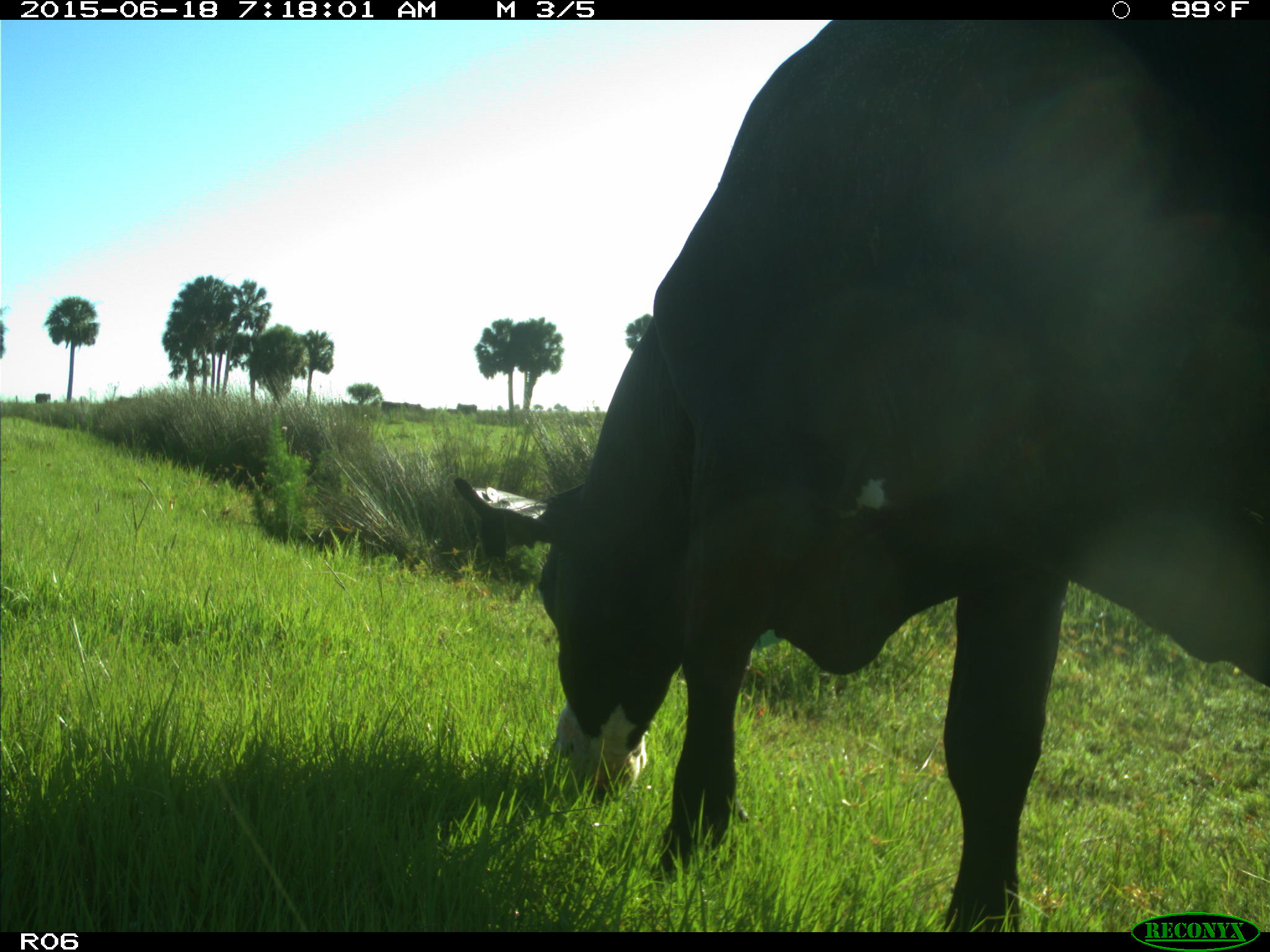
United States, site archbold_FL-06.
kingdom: Animalia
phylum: Chordata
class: Mammalia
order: Artiodactyla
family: Bovidae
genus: Bos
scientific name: Bos taurus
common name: domestic cow